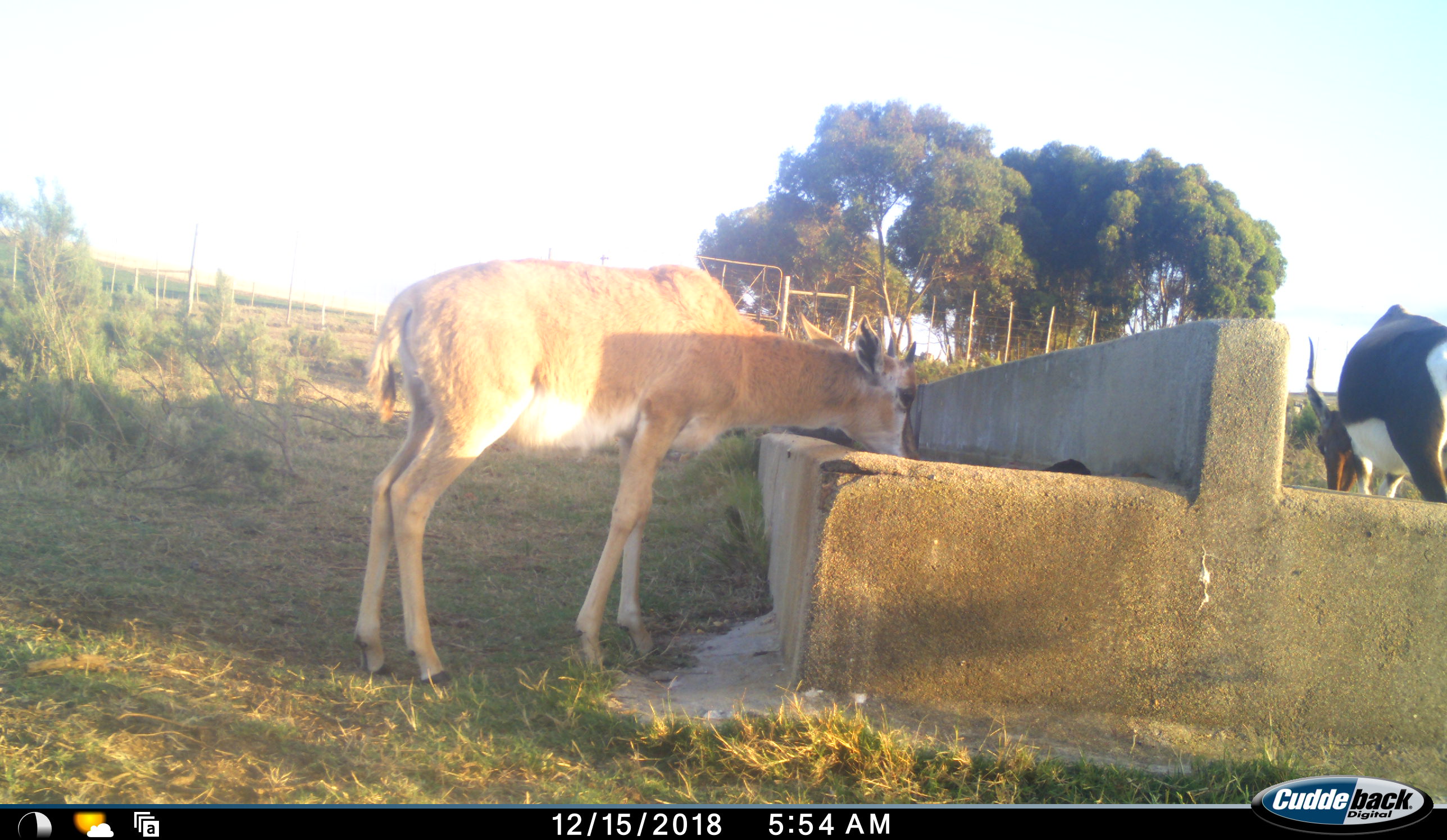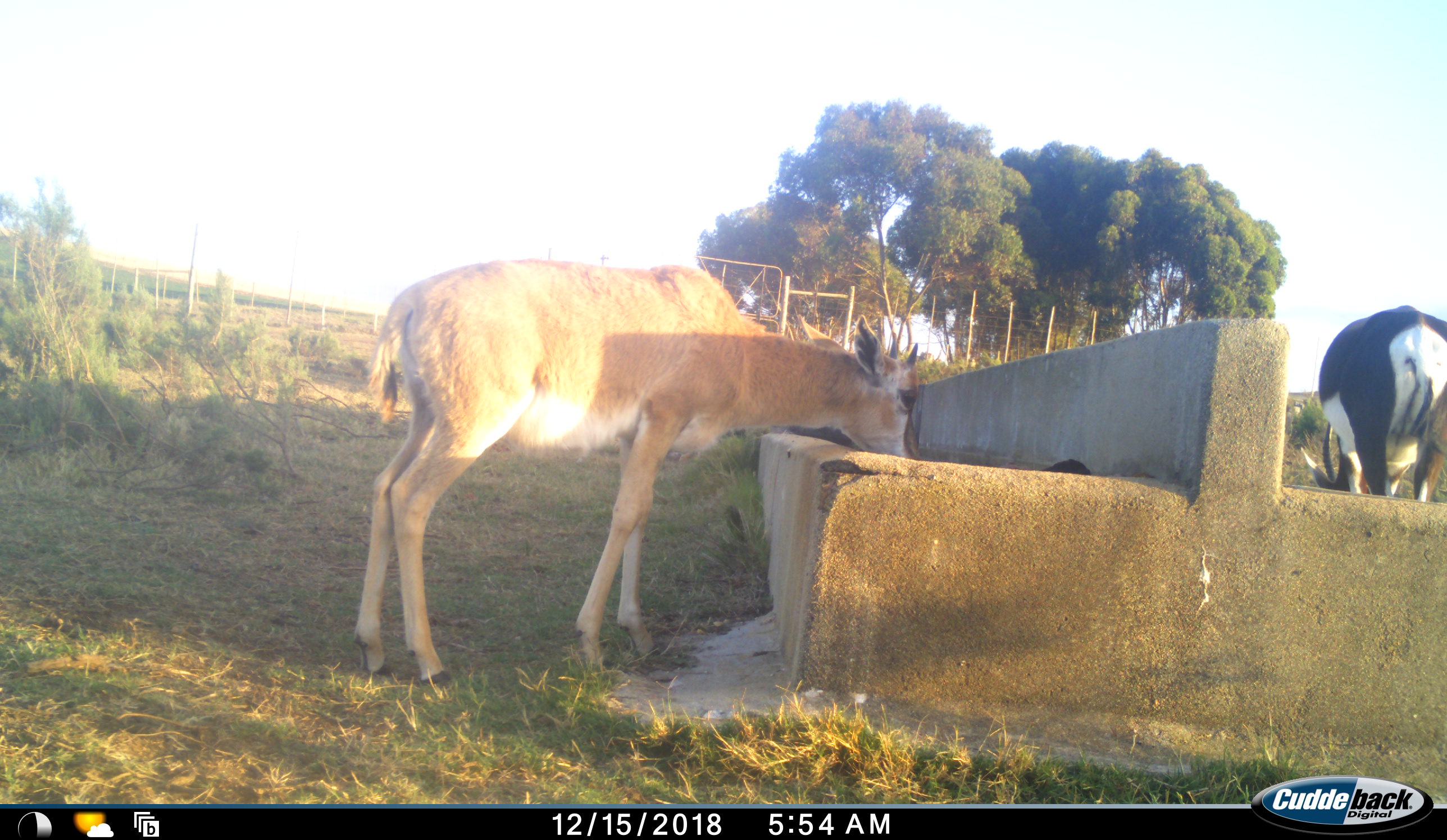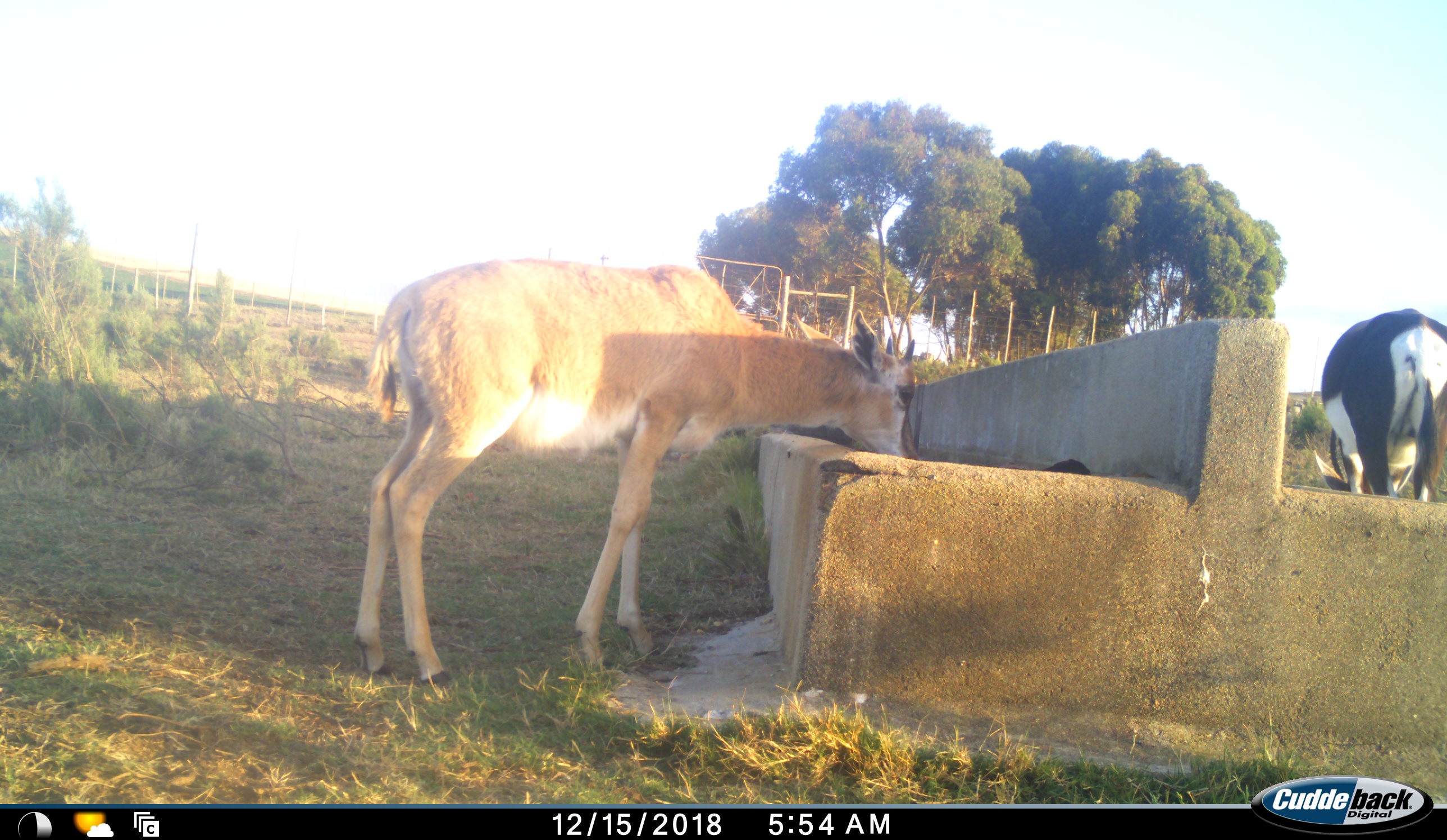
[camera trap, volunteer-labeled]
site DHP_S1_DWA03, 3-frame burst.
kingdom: Animalia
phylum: Chordata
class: Mammalia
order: Artiodactyla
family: Bovidae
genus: Damaliscus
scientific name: Damaliscus pygargus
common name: bontebok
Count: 2.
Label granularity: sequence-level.